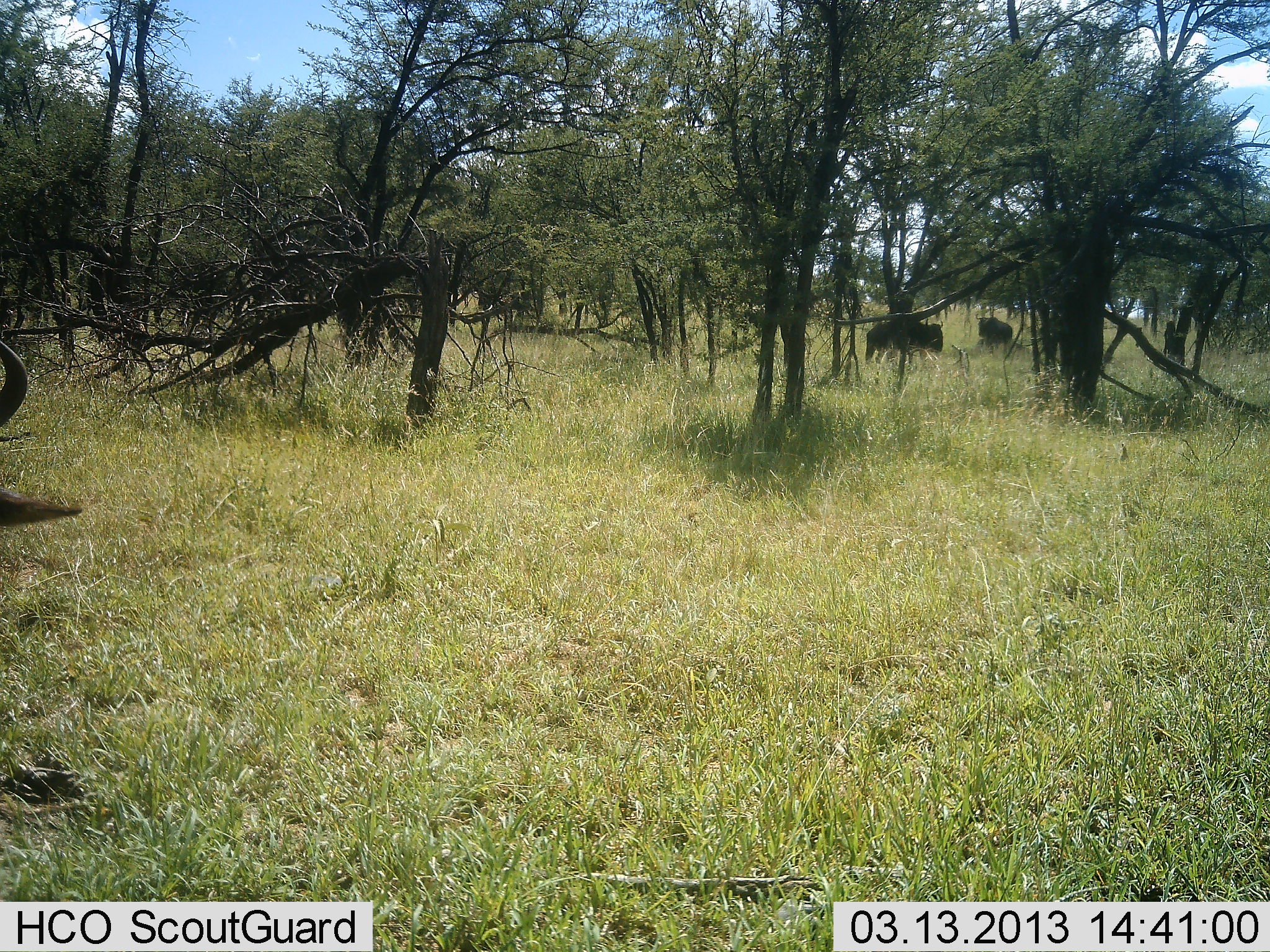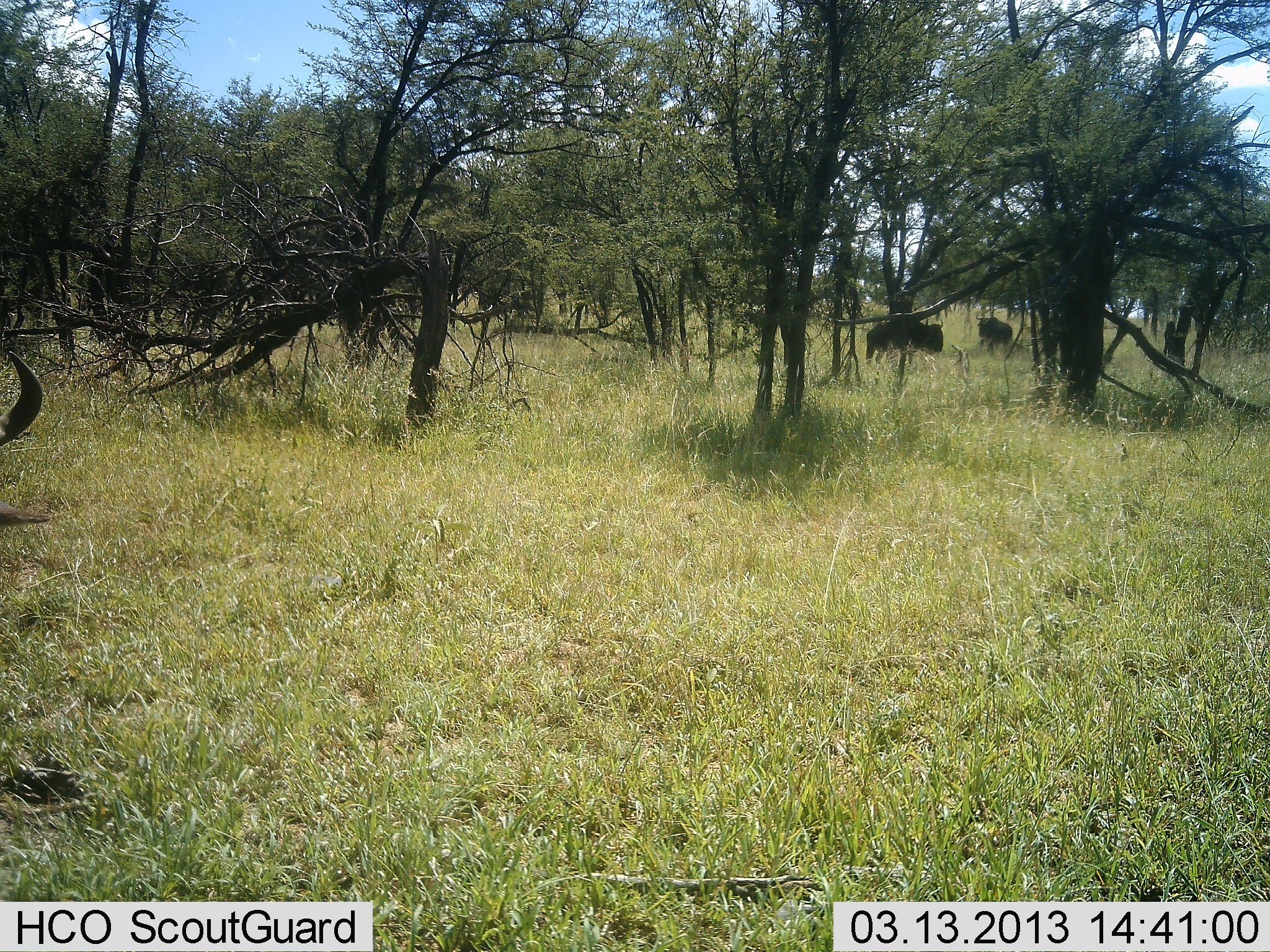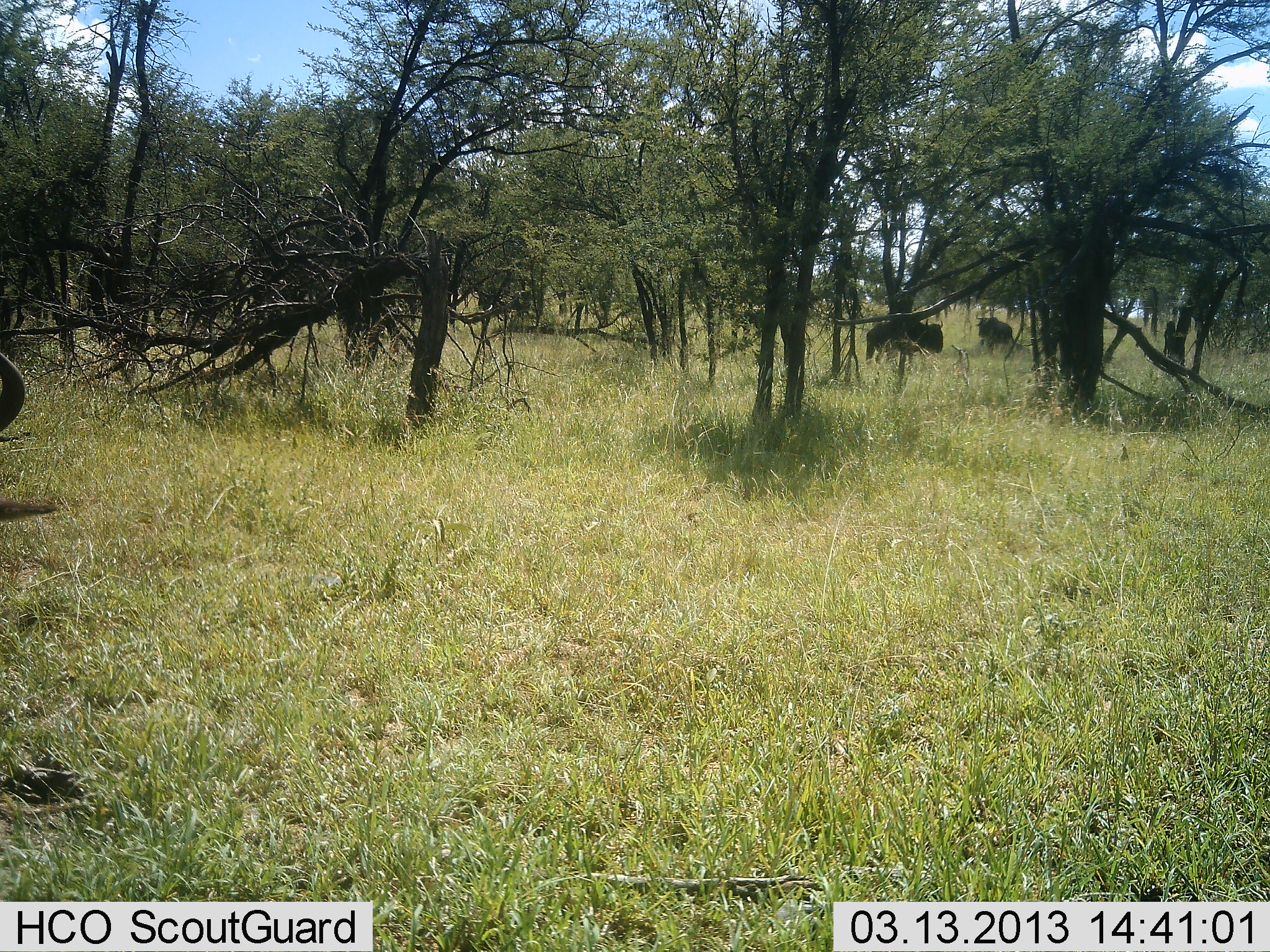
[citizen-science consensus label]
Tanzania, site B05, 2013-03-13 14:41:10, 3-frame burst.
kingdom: Animalia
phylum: Chordata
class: Mammalia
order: Artiodactyla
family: Bovidae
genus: Connochaetes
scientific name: Connochaetes taurinus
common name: blue wildebeest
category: wildebeest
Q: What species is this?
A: Wildebeest (blue wildebeest) (Connochaetes taurinus).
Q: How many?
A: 3.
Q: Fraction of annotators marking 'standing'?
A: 72%.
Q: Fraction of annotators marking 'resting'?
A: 22%.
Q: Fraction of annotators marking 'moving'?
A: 0%.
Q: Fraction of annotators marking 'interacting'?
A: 0%.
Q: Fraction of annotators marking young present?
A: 0%.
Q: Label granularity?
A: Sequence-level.